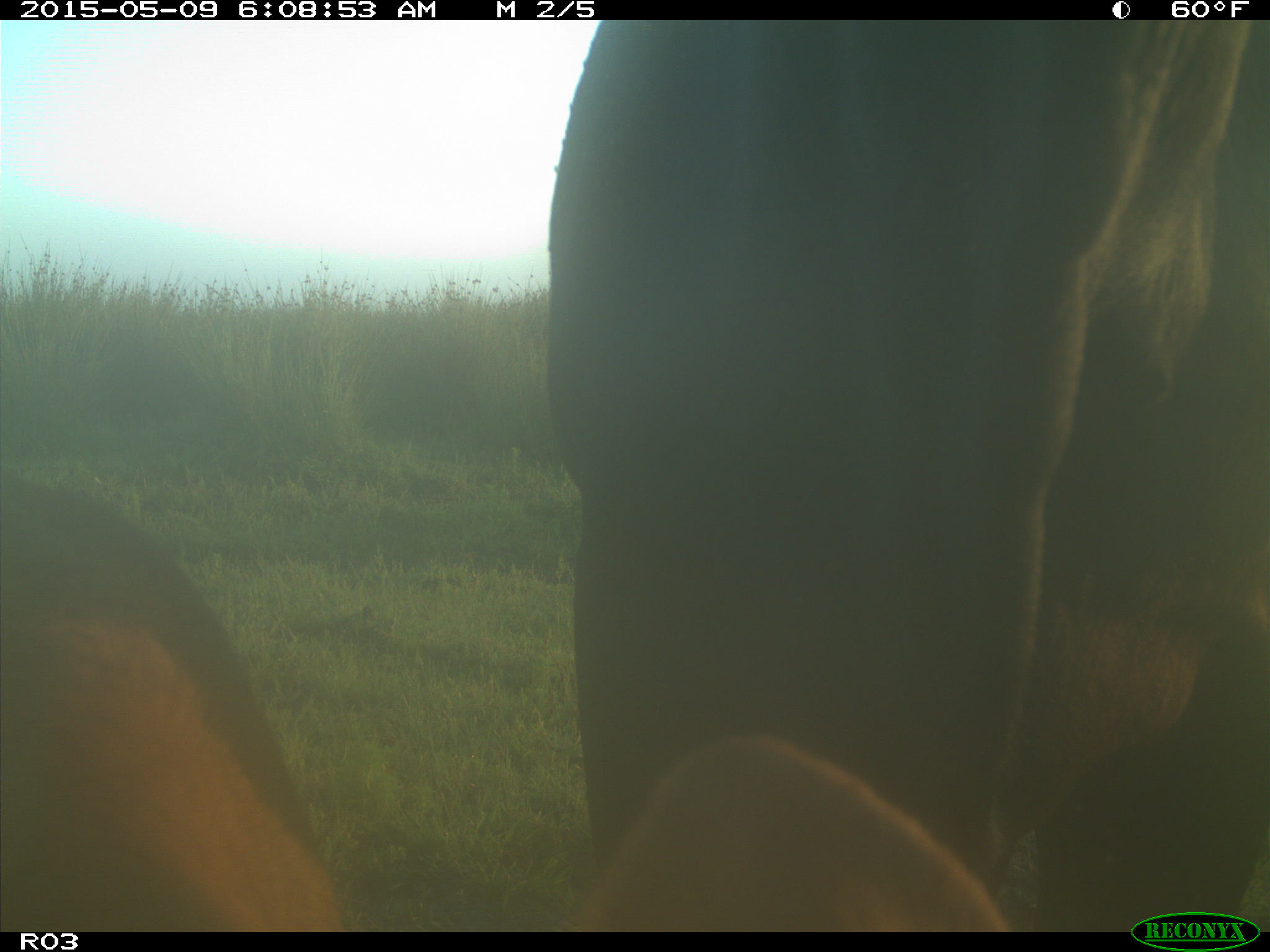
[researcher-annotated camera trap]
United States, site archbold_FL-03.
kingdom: Animalia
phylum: Chordata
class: Mammalia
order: Artiodactyla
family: Bovidae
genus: Bos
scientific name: Bos taurus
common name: domestic cow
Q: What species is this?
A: Bos taurus (domestic cow).